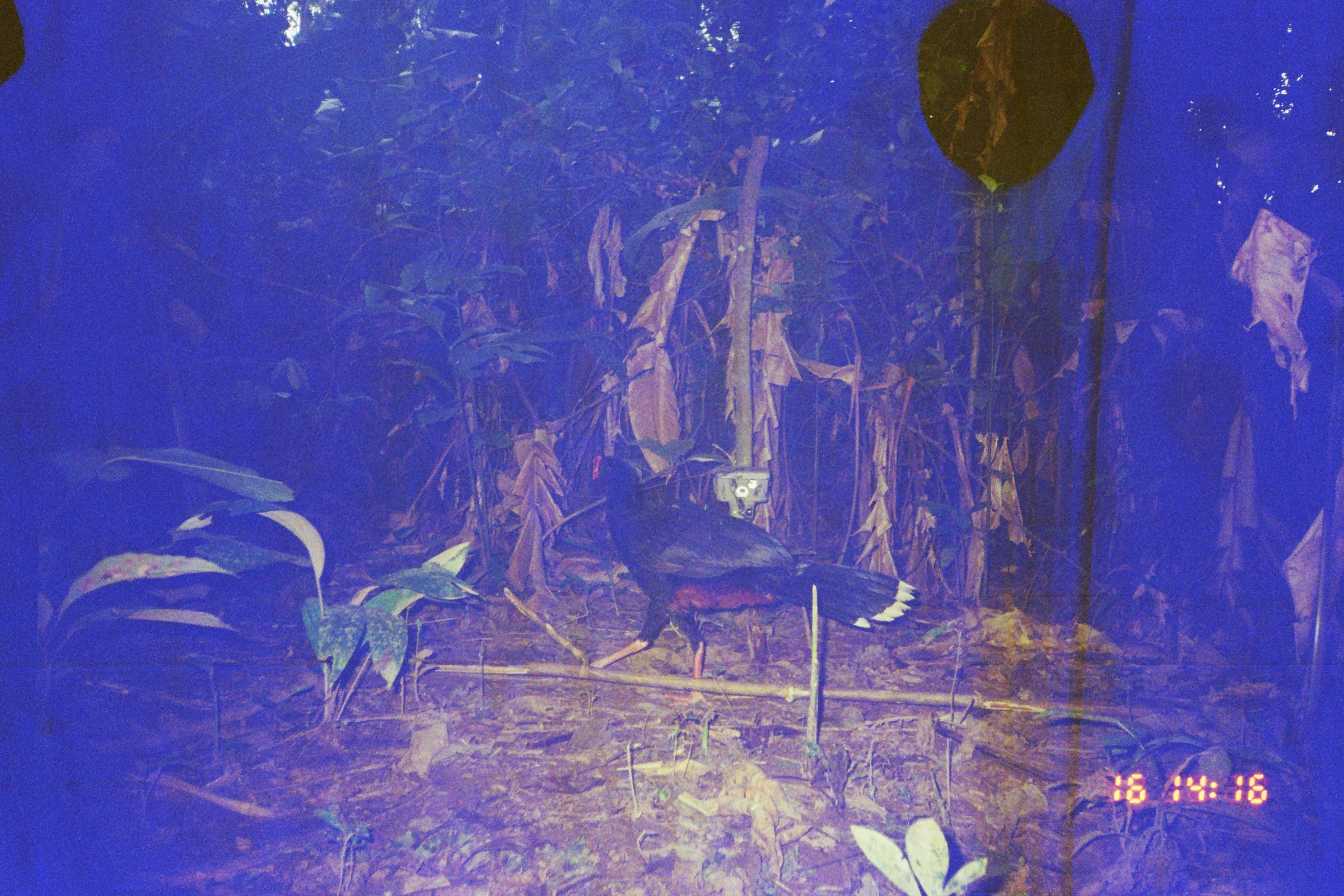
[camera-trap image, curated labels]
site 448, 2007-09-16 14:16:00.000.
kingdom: Animalia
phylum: Chordata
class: Aves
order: Galliformes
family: Cracidae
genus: Mitu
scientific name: Mitu tuberosum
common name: razor-billed curassow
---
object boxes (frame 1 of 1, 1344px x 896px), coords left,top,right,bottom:
mitu tuberosum: 587,451,920,706